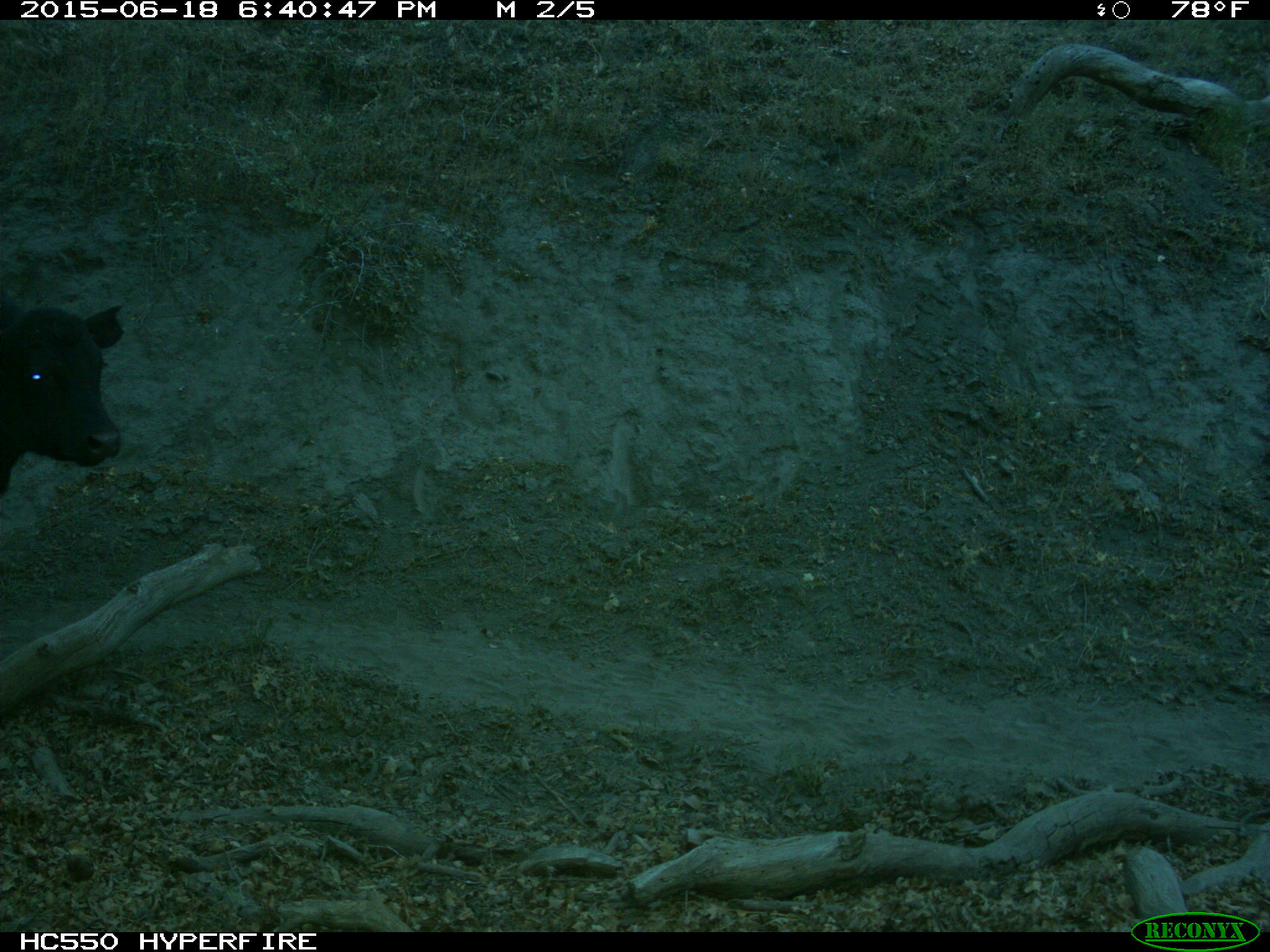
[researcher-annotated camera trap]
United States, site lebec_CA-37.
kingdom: Animalia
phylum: Chordata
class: Mammalia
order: Artiodactyla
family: Bovidae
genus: Bos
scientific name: Bos taurus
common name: domestic cow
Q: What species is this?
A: Bos taurus (domestic cow).